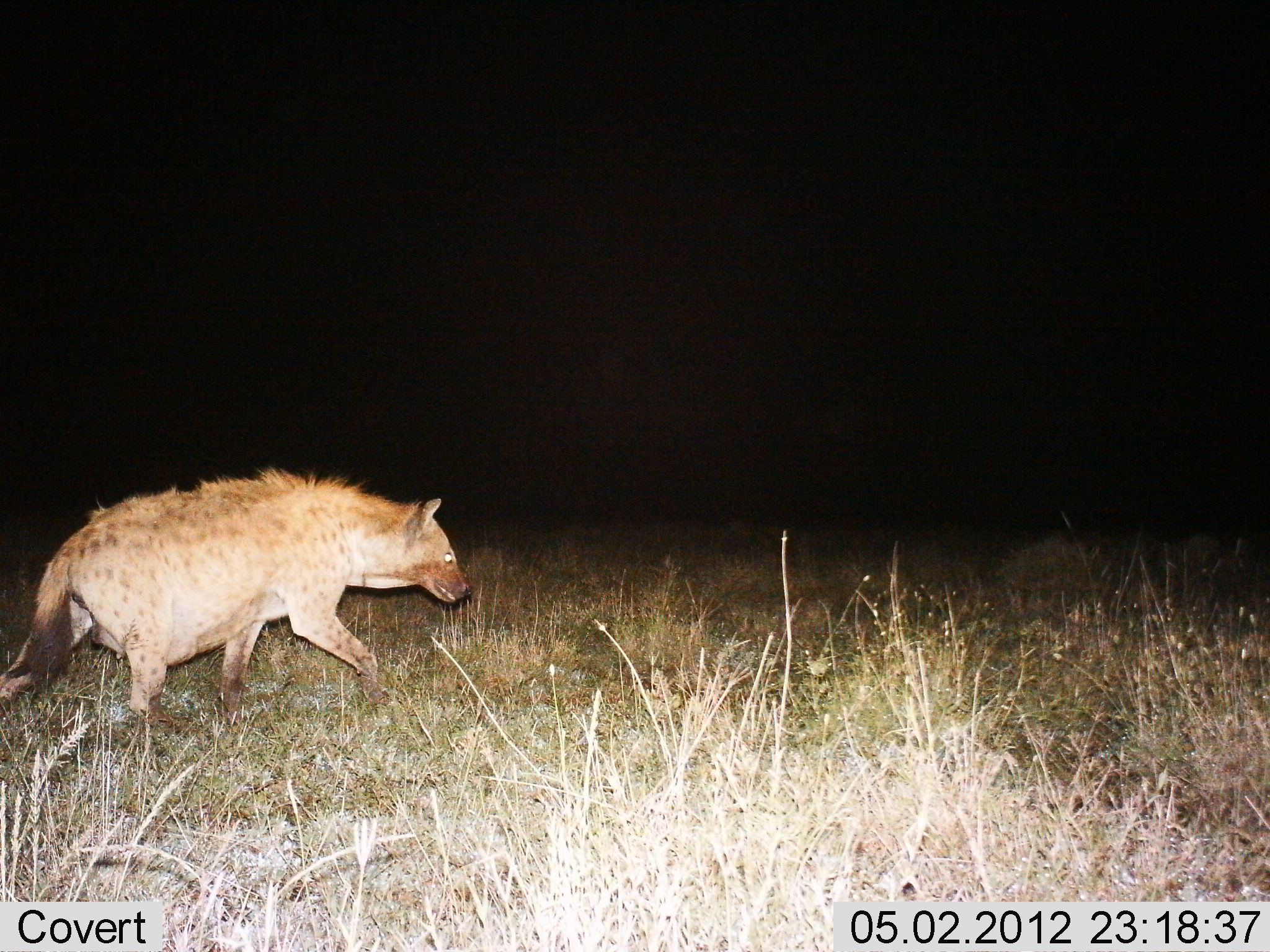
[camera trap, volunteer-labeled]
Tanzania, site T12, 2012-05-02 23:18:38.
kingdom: Animalia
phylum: Chordata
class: Mammalia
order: Carnivora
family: Hyaenidae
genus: Crocuta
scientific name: Crocuta crocuta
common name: spotted hyena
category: hyenaspotted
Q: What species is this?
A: Hyenaspotted (spotted hyena) (Crocuta crocuta).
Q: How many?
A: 1.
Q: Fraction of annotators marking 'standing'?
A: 0%.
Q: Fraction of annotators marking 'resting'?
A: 0%.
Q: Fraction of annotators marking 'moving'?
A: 100%.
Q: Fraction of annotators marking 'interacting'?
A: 0%.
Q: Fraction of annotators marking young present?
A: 0%.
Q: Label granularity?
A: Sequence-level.